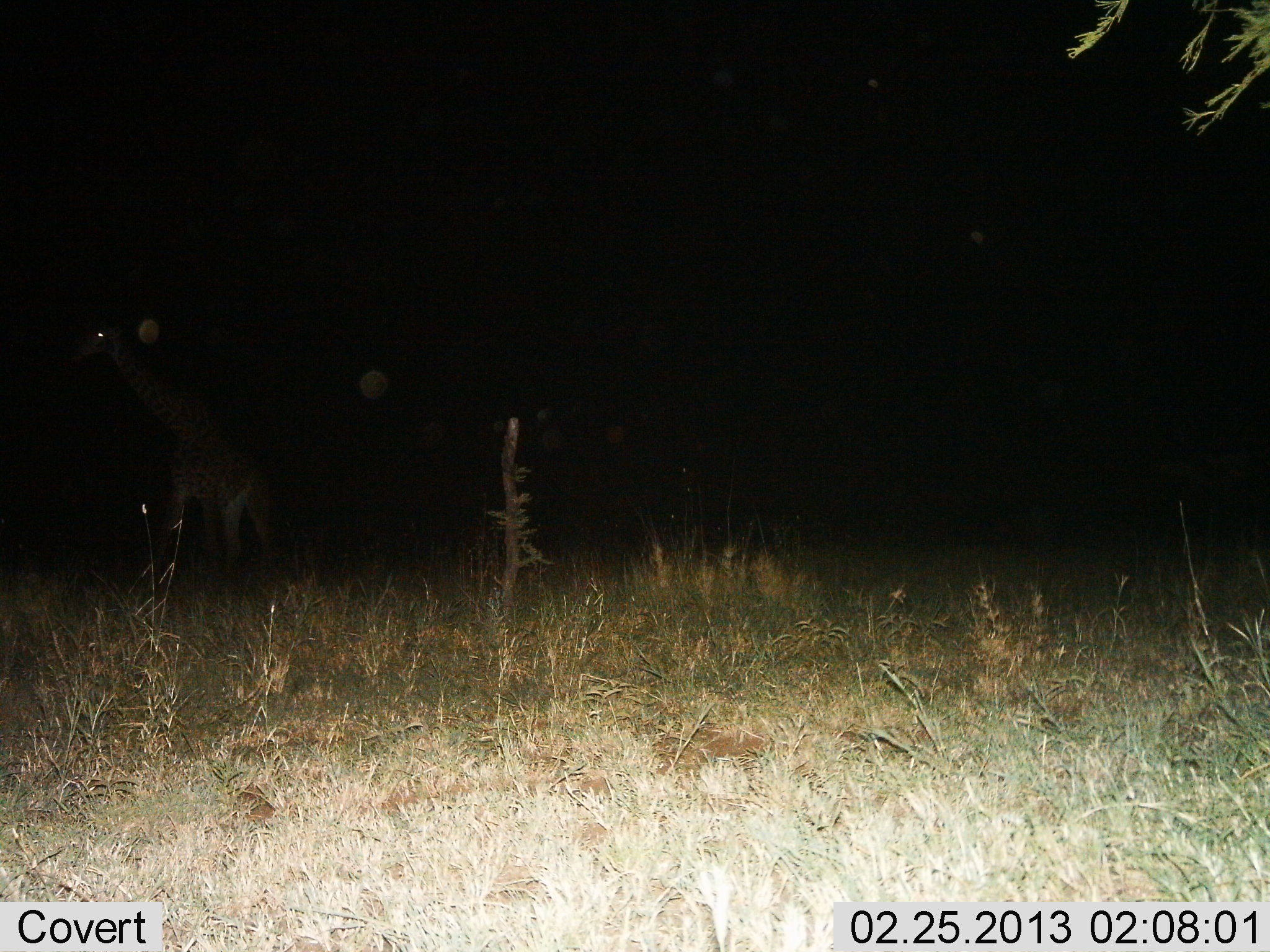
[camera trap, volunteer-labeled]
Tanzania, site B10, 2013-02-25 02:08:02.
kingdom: Animalia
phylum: Chordata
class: Mammalia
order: Artiodactyla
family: Giraffidae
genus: Giraffa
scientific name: Giraffa camelopardalis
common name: giraffe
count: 1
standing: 69%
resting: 0%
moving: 31%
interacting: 0%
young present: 0%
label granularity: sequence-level